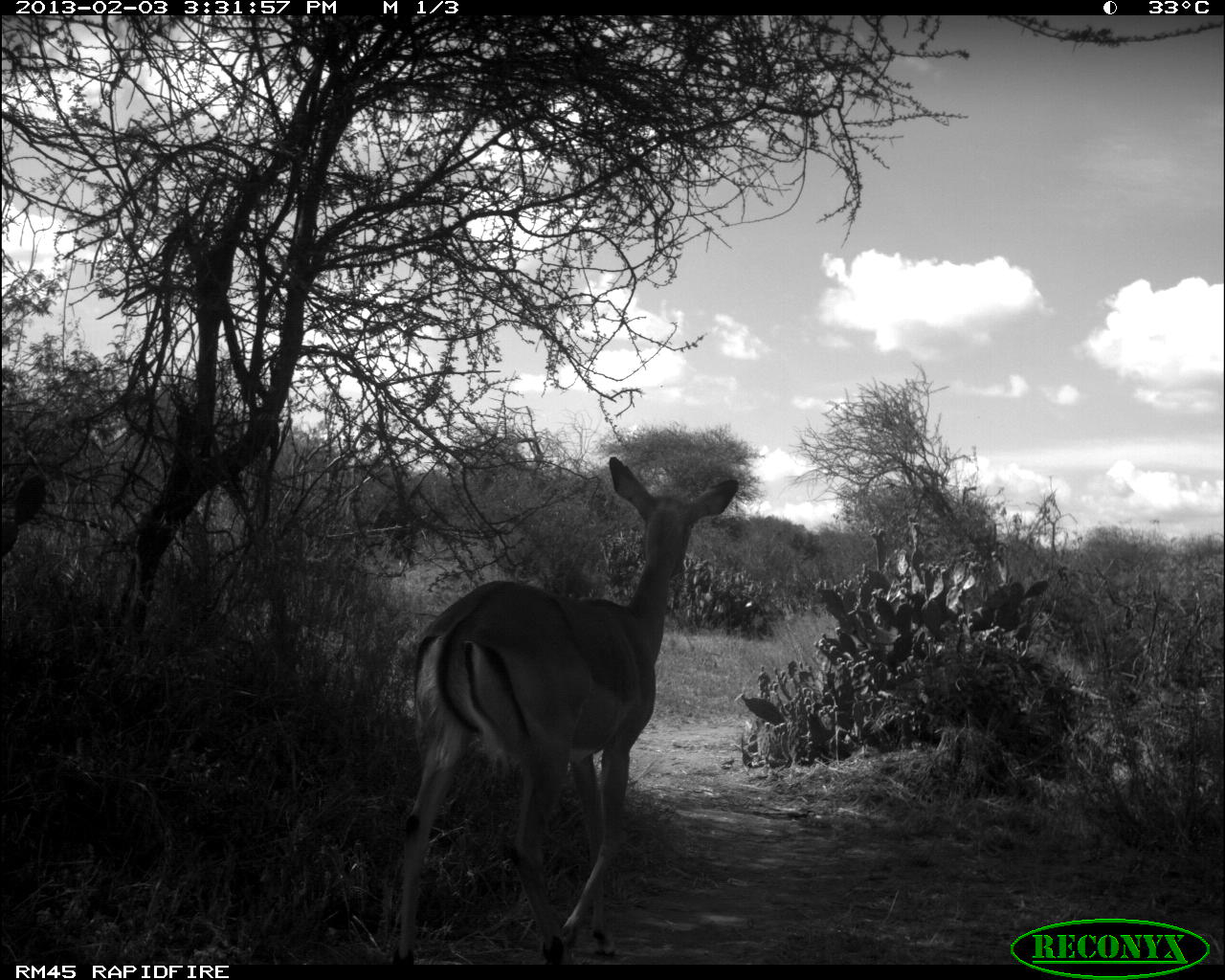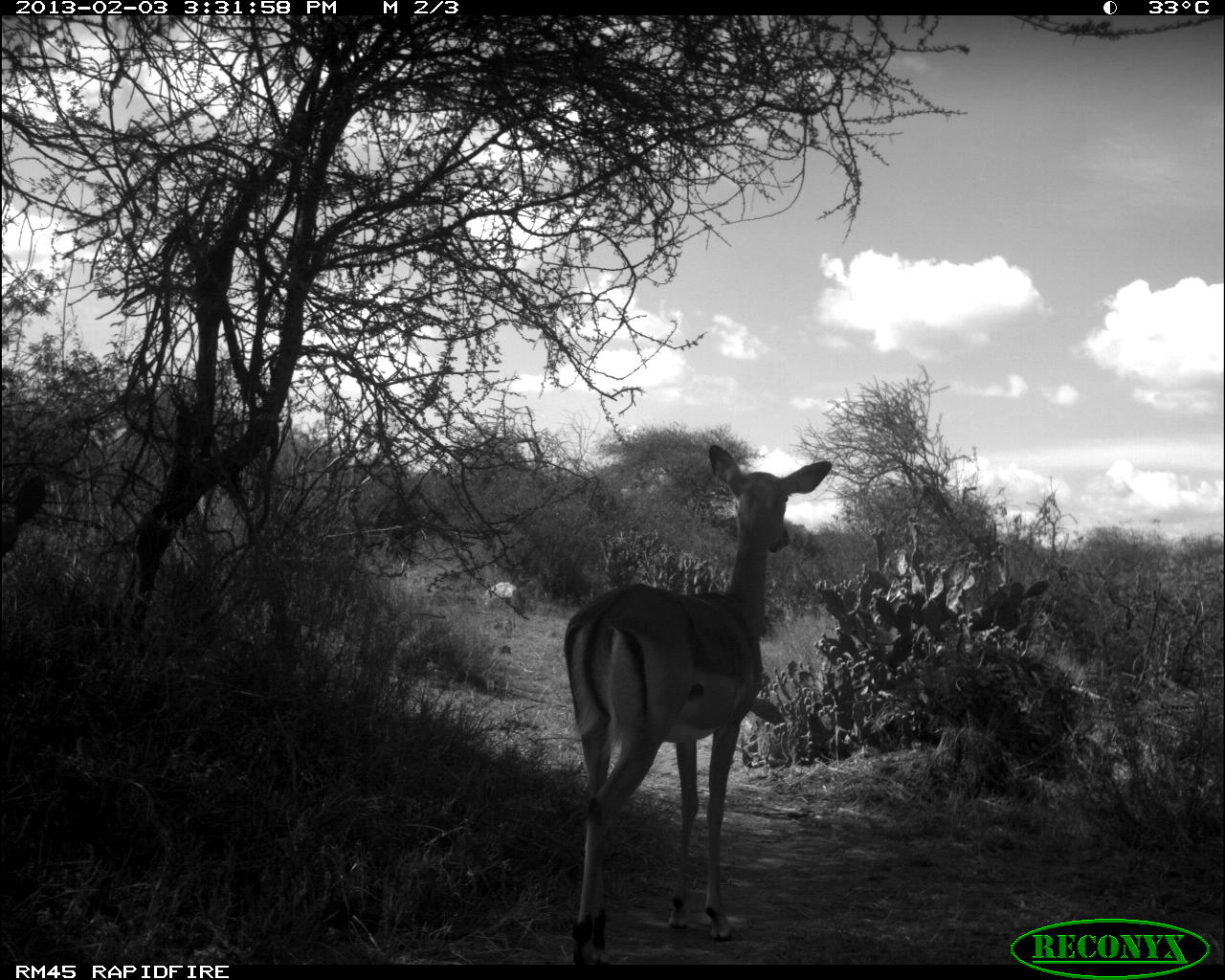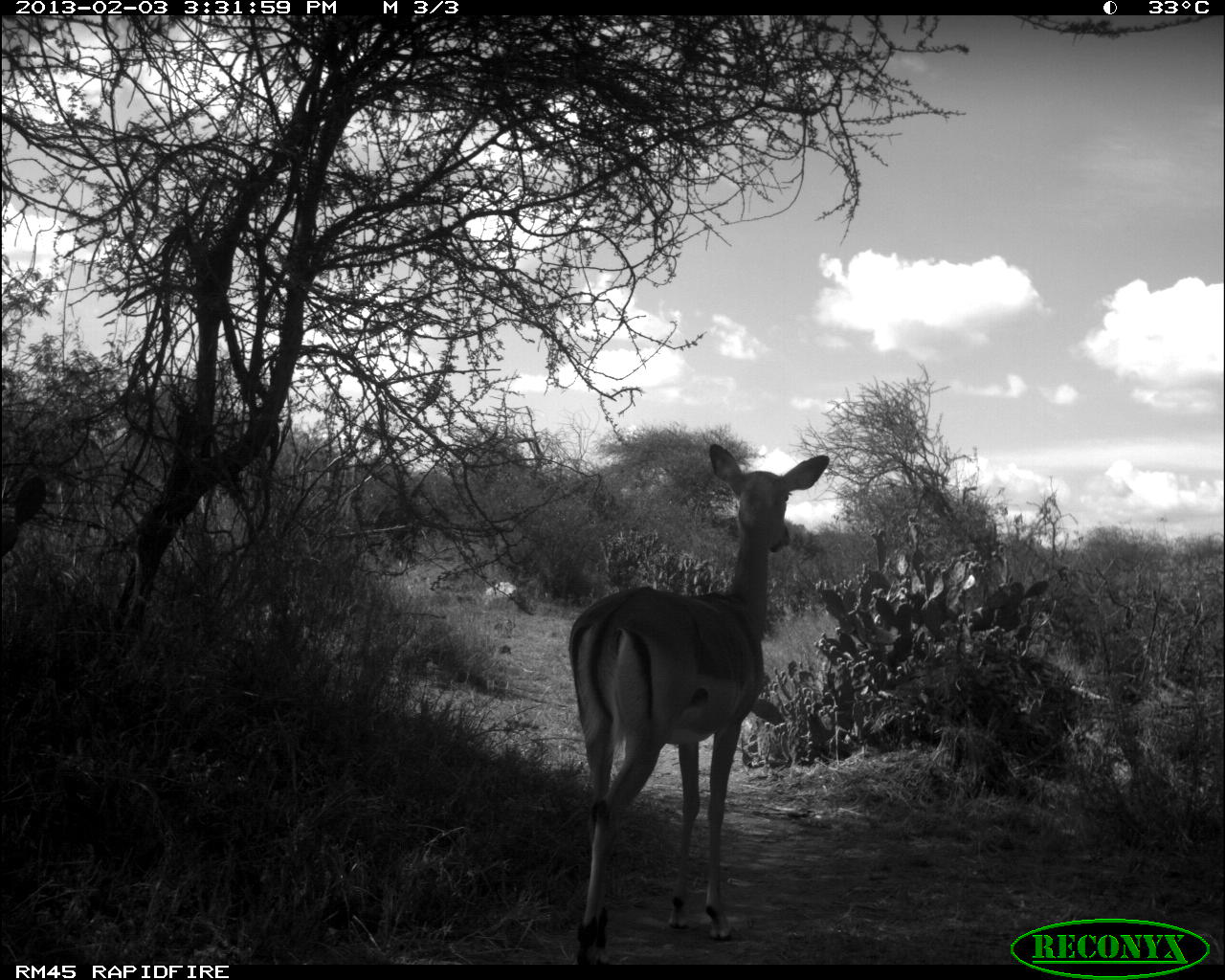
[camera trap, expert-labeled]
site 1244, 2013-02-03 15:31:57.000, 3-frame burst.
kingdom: Animalia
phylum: Chordata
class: Mammalia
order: Artiodactyla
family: Bovidae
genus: Aepyceros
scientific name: Aepyceros melampus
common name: impala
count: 1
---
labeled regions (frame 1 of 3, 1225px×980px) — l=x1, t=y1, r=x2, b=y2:
aepyceros melampus: l=392, t=456, r=740, b=964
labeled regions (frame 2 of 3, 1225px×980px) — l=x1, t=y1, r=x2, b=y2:
aepyceros melampus: l=561, t=445, r=833, b=962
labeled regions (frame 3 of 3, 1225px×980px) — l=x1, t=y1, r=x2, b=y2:
aepyceros melampus: l=571, t=443, r=828, b=961